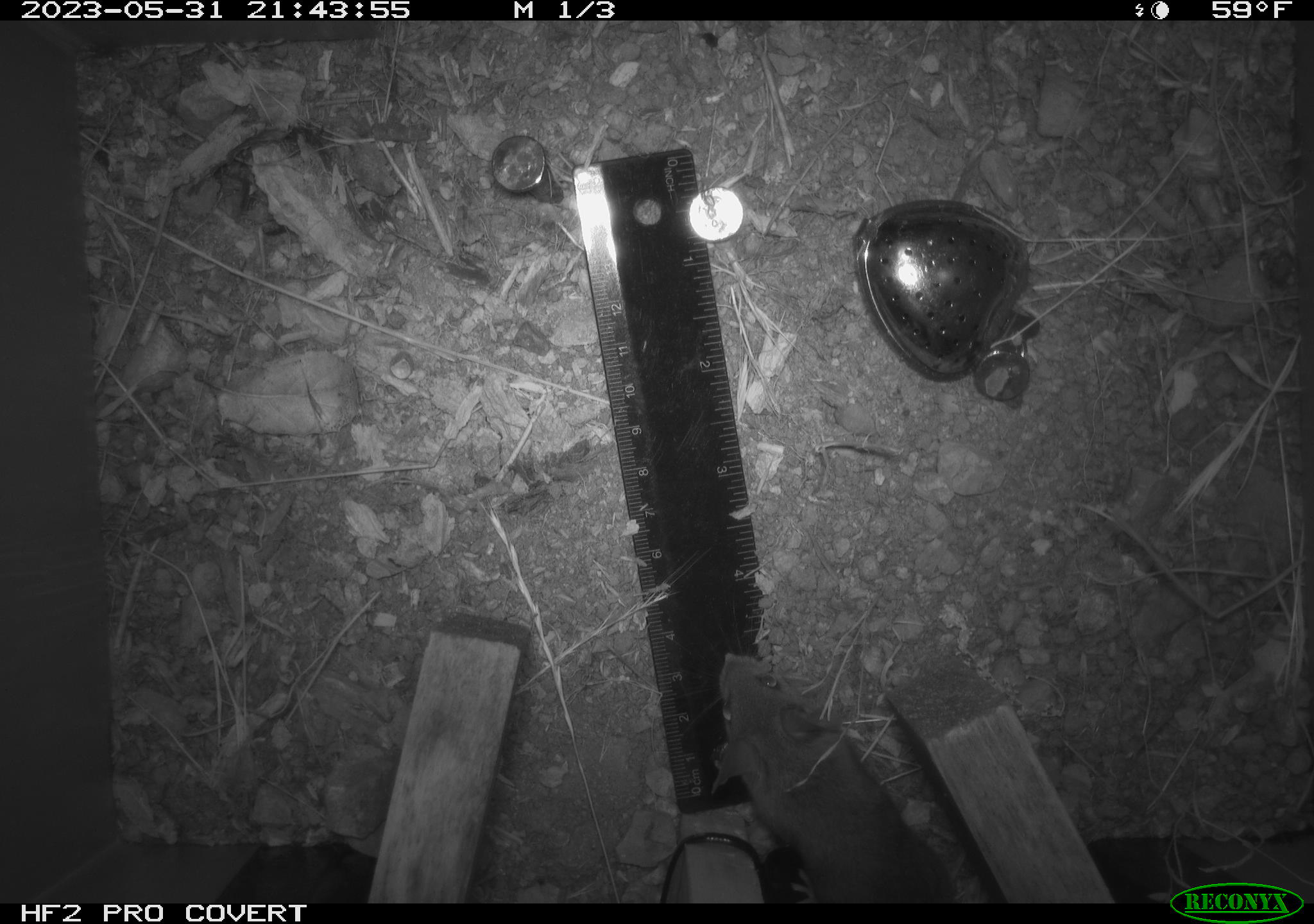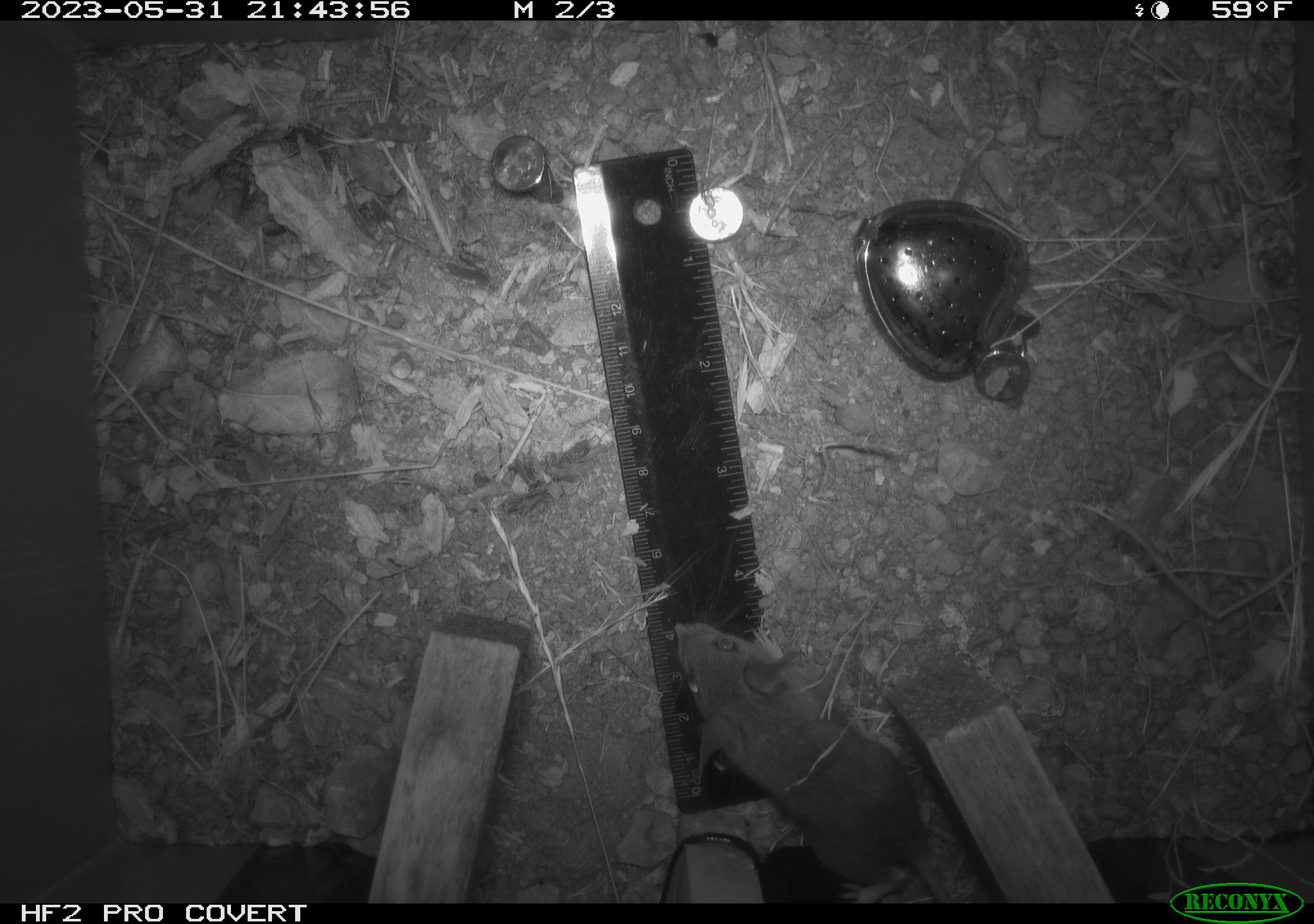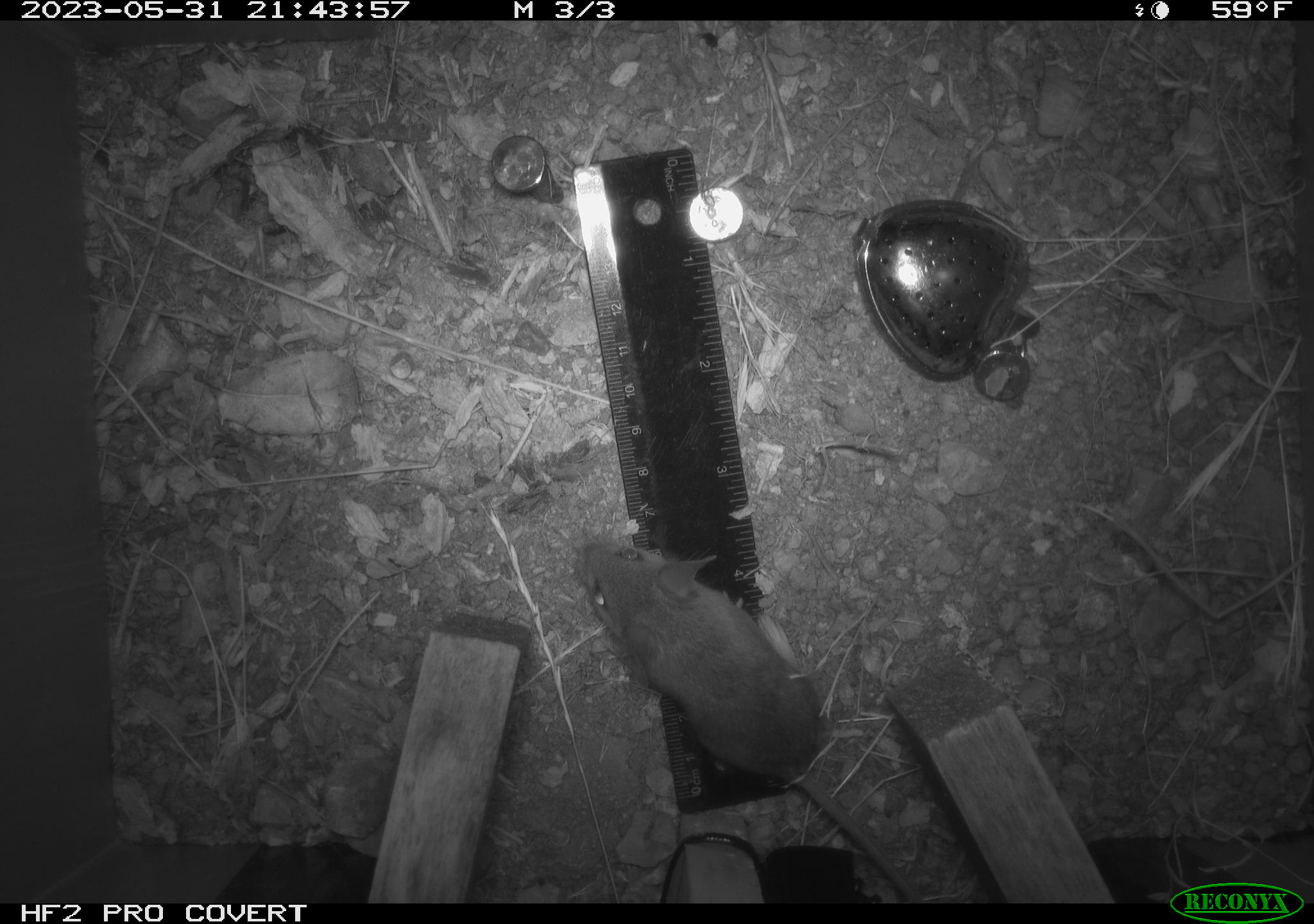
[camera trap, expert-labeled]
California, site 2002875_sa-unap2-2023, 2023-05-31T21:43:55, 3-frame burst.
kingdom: Animalia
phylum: Chordata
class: Mammalia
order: Rodentia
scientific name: Rodentia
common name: mouse species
Mouse species (Rodentia).